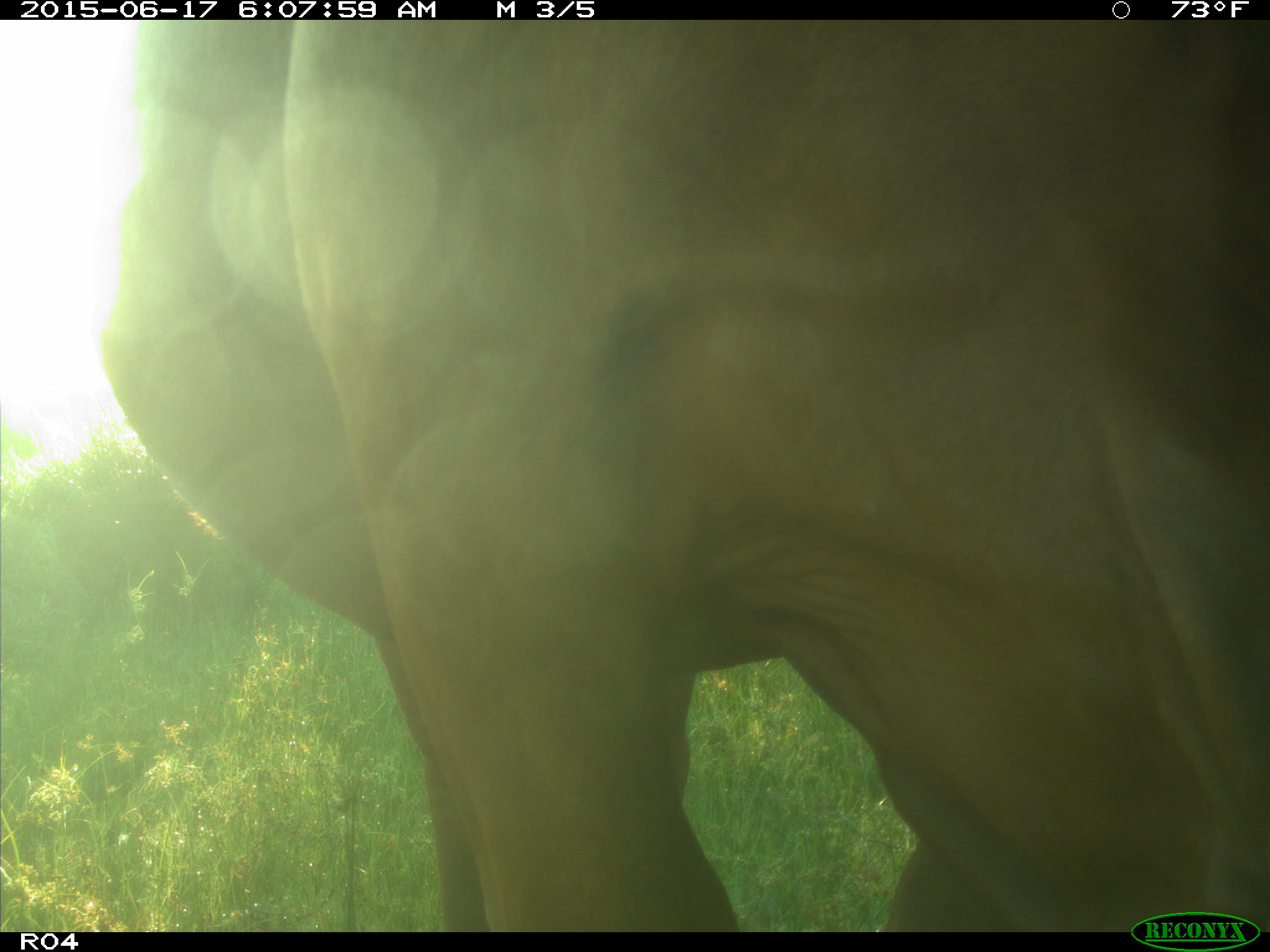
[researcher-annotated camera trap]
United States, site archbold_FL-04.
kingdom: Animalia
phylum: Chordata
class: Mammalia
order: Artiodactyla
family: Bovidae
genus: Bos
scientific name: Bos taurus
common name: domestic cow